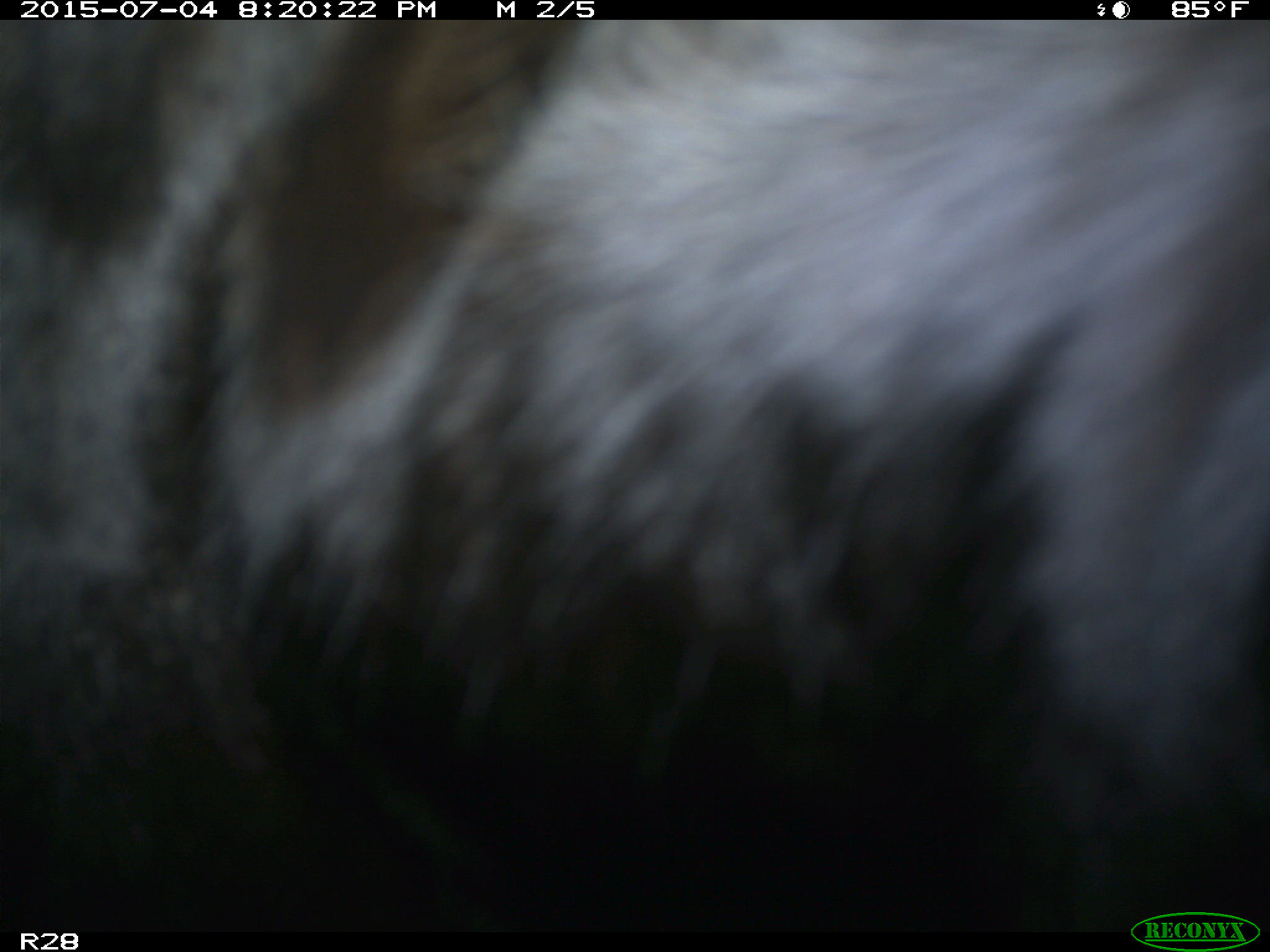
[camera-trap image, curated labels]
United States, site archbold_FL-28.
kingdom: Animalia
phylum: Chordata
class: Mammalia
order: Artiodactyla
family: Bovidae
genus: Bos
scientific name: Bos taurus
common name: domestic cow